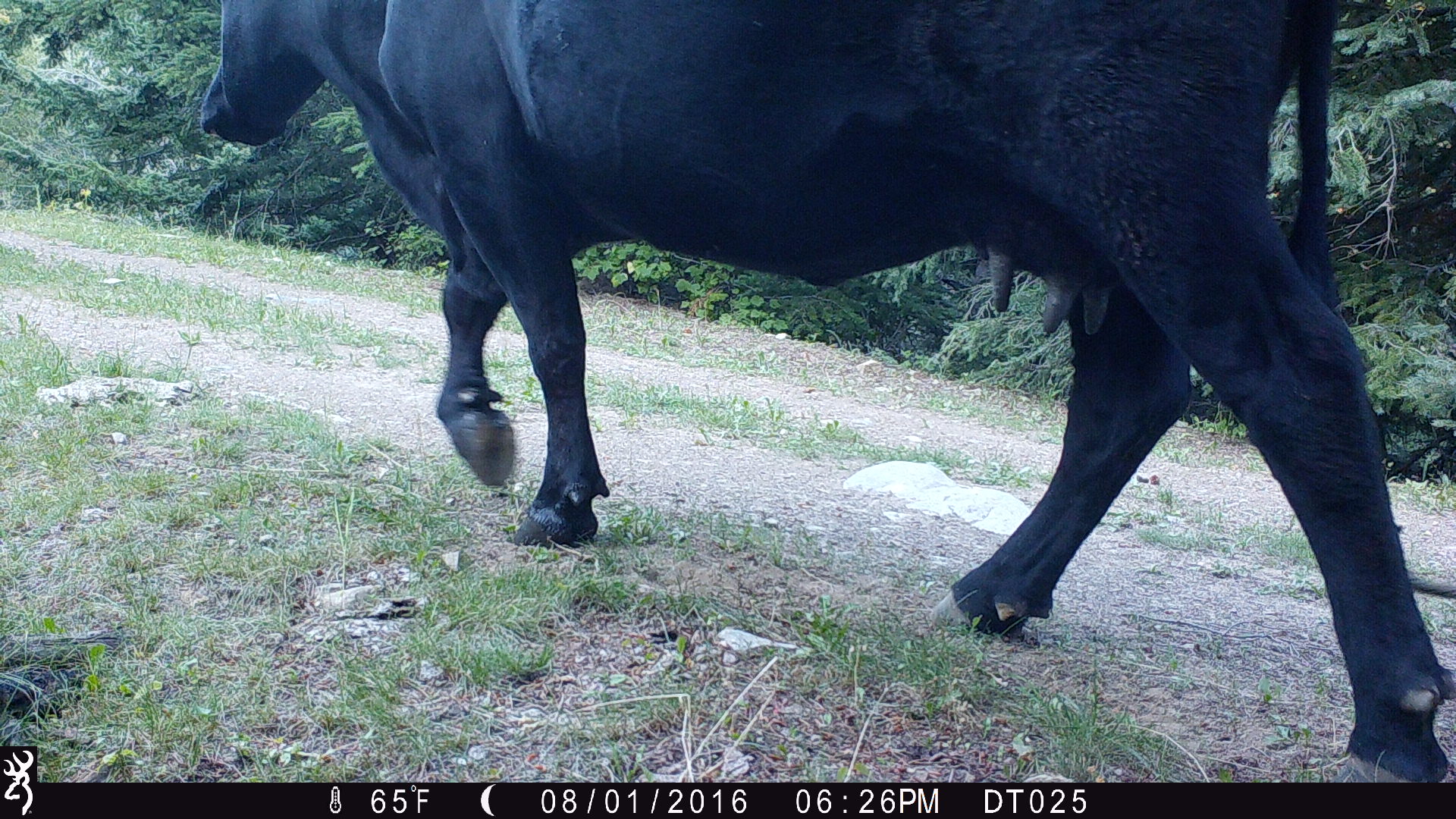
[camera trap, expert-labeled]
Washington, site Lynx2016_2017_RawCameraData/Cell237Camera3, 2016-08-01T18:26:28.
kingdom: Animalia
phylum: Chordata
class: Mammalia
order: Artiodactyla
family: Bovidae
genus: Bos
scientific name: Bos taurus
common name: domestic cattle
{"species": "domestic cattle (Bos taurus)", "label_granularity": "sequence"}